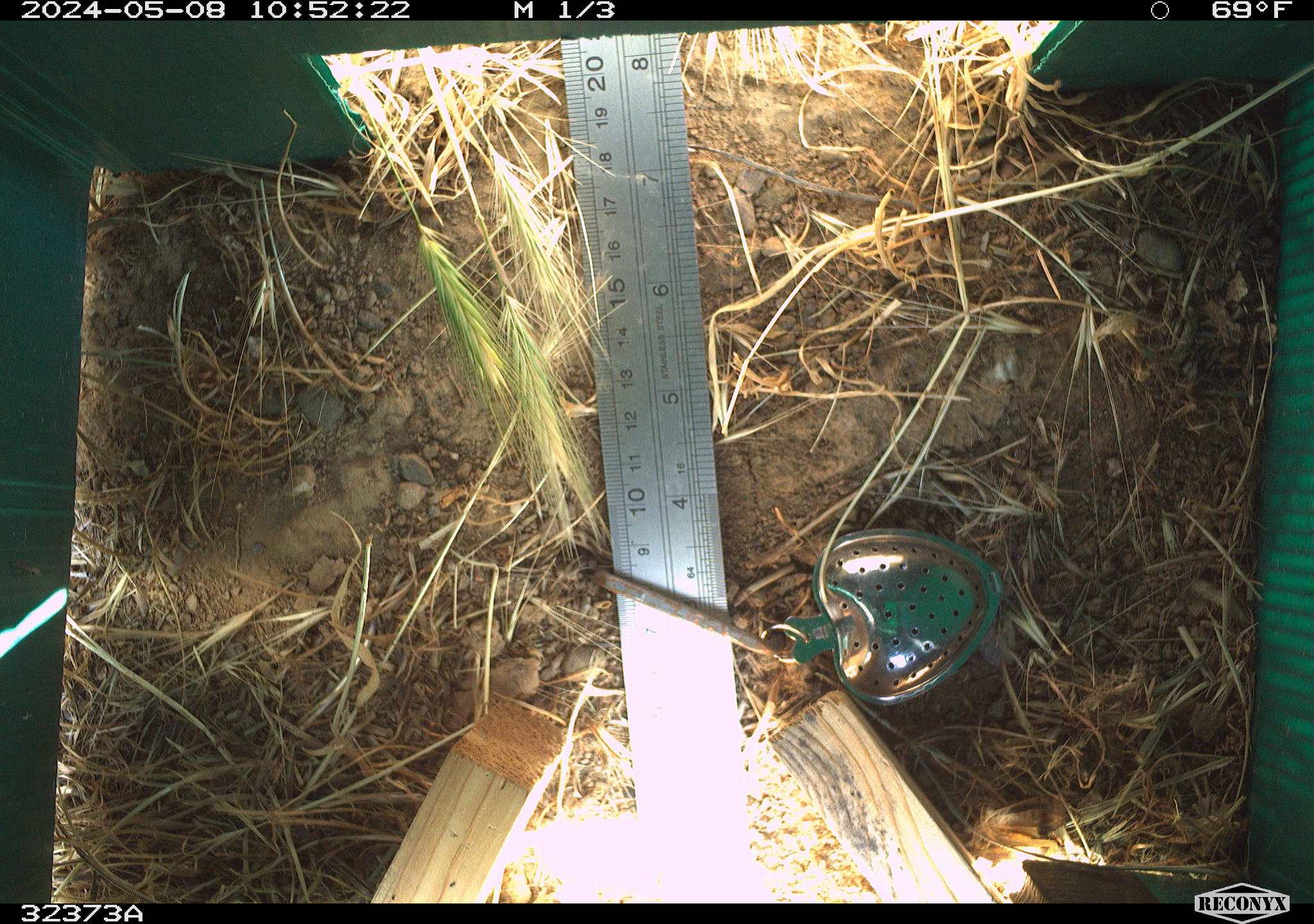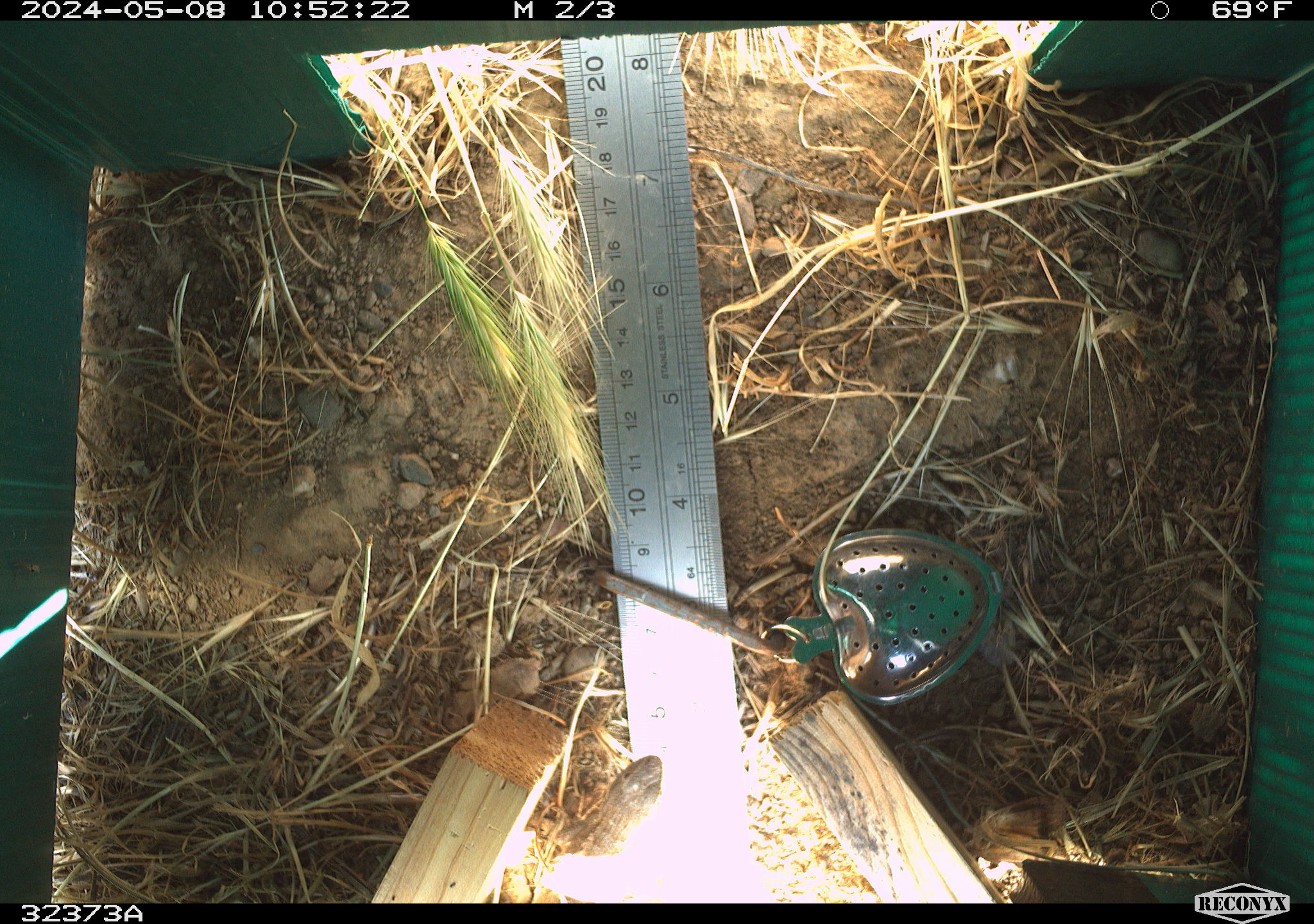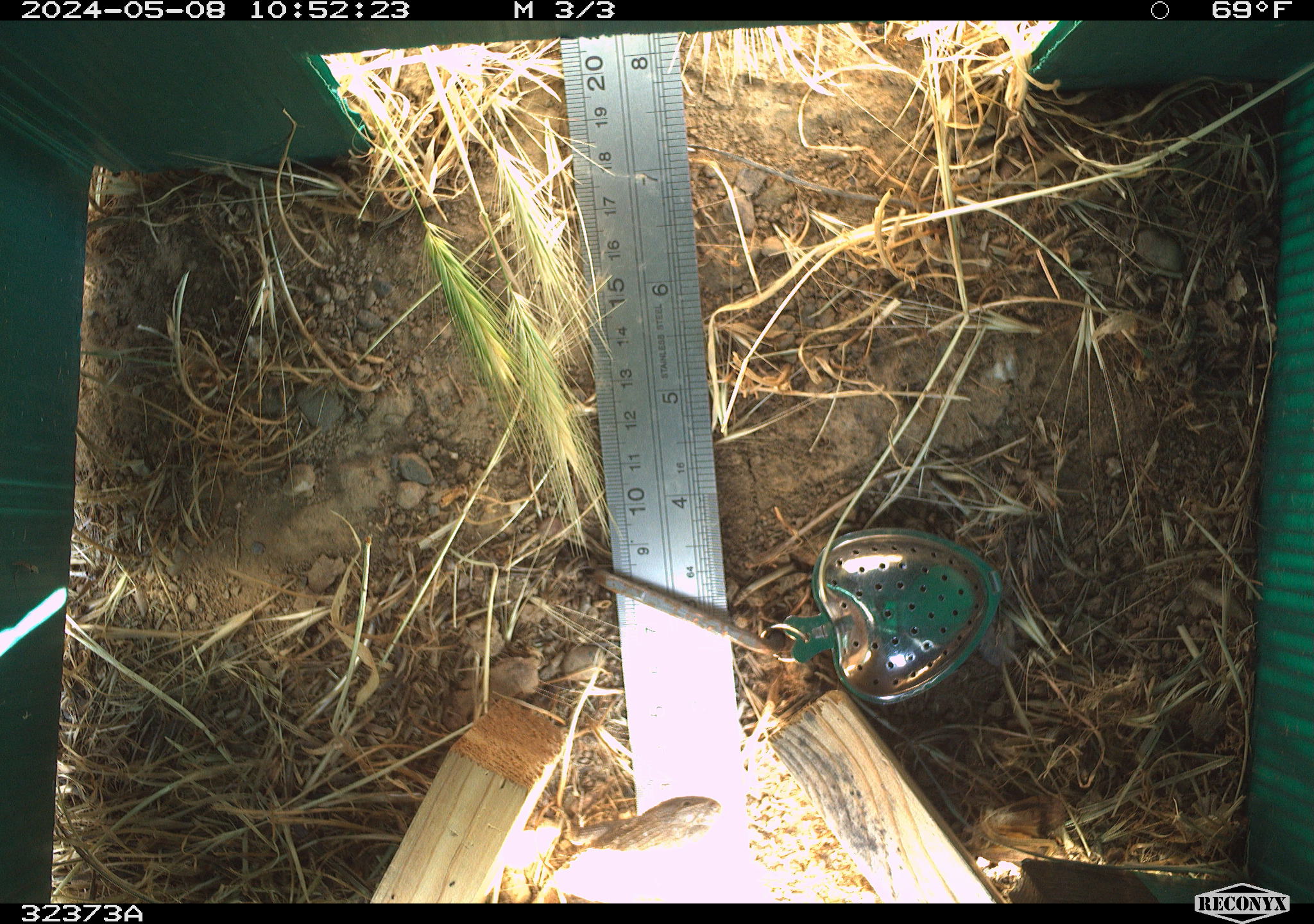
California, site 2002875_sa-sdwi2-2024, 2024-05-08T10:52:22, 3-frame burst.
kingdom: Animalia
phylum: Chordata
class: Reptilia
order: Squamata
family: Phrynosomatidae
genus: Sceloporus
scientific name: Sceloporus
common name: spiny lizards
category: sceloporus species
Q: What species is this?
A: Sceloporus species (spiny lizards) (Sceloporus).